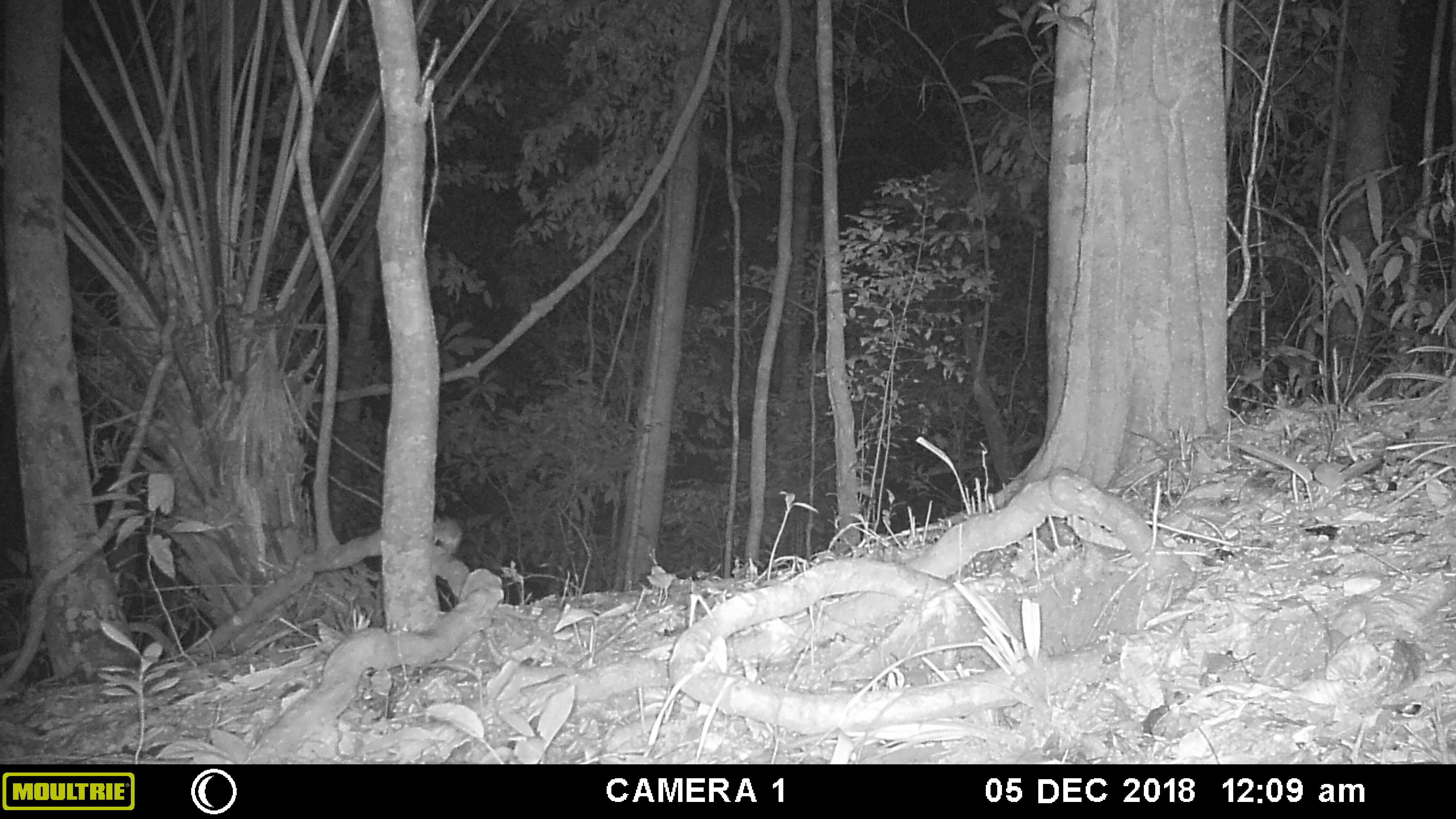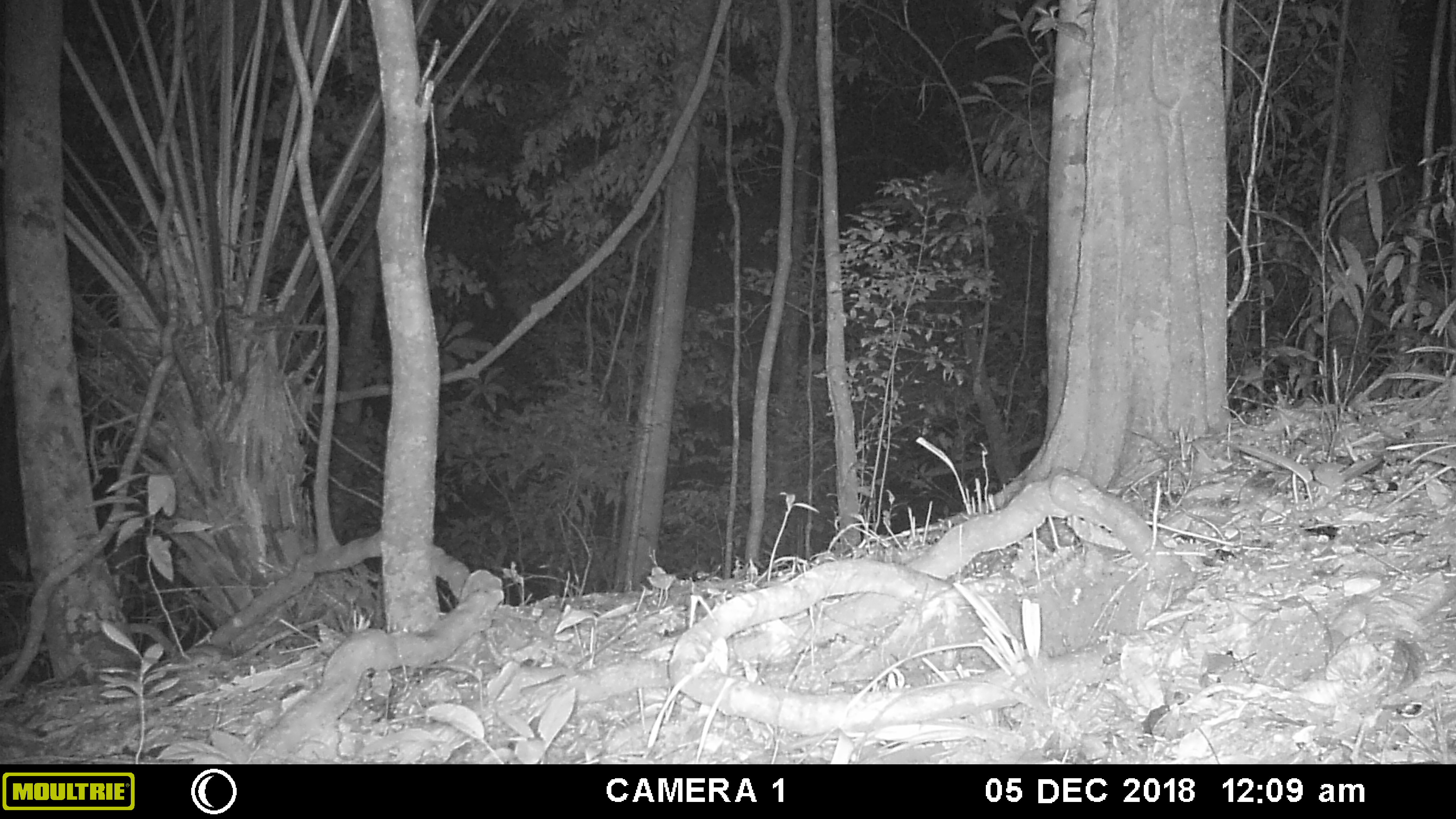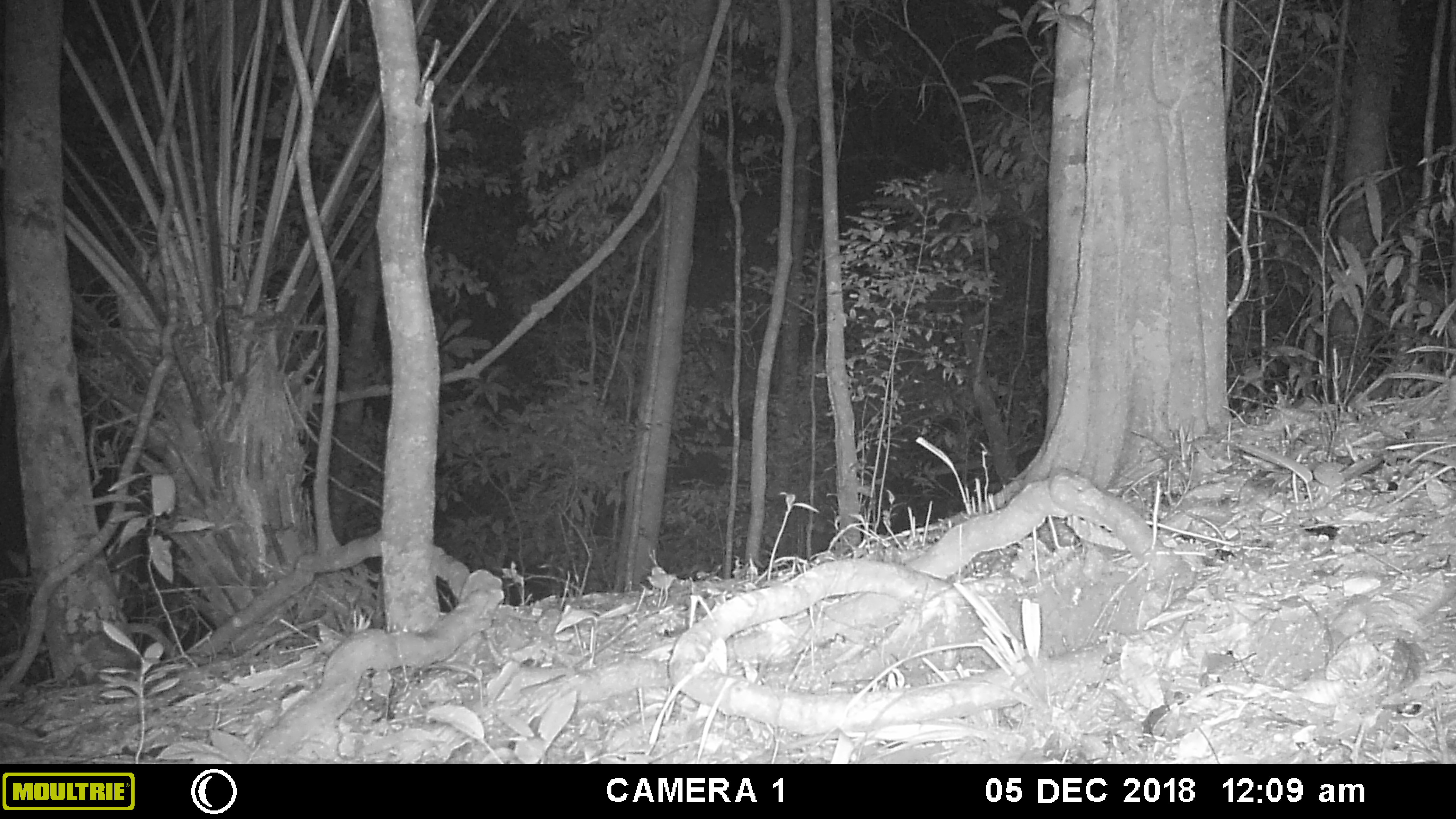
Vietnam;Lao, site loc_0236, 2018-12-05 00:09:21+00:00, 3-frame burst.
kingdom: Animalia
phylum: Chordata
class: Mammalia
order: Rodentia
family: Muridae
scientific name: Muridae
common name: old-world mice and rats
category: unidentified murid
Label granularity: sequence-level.